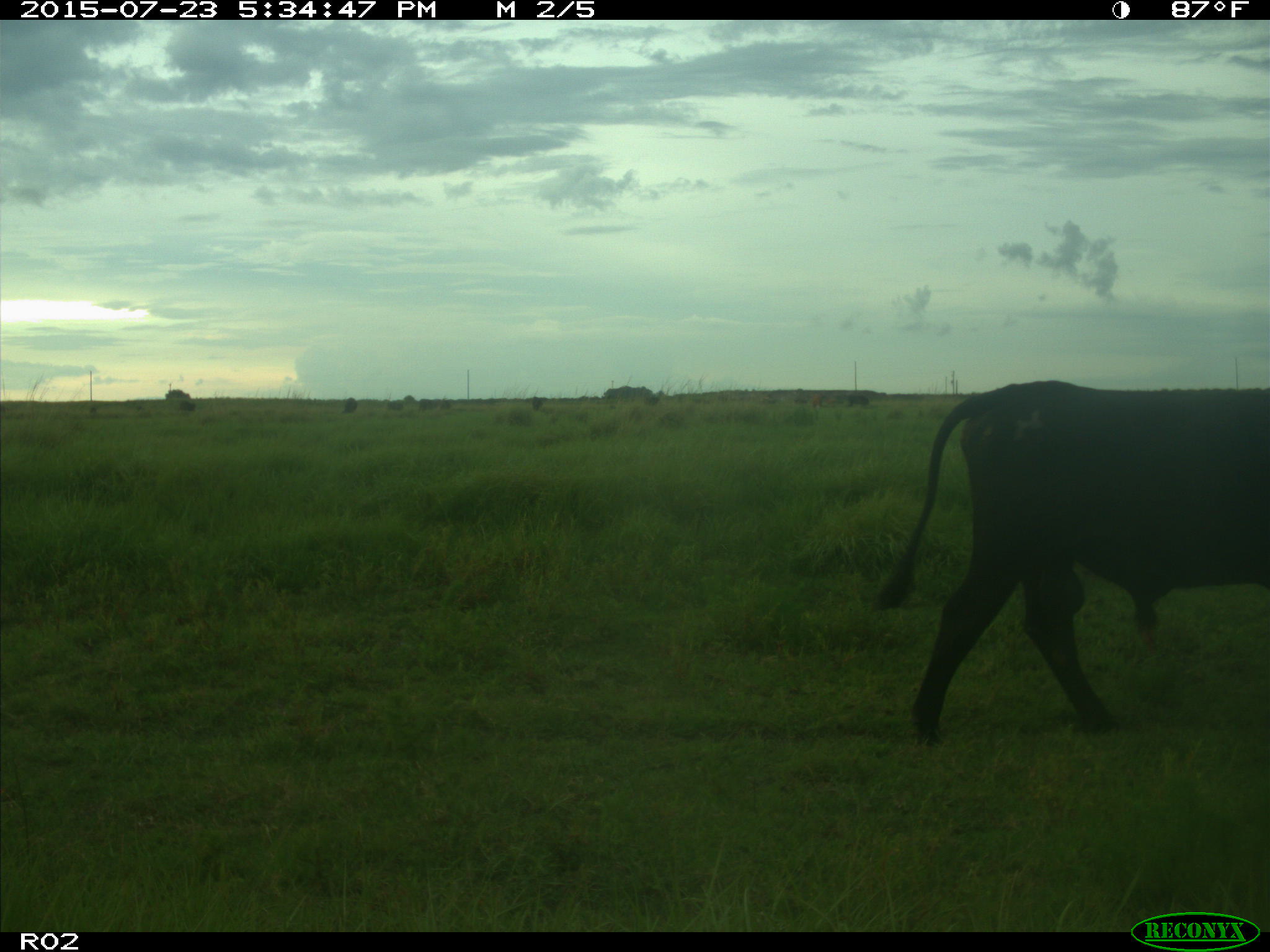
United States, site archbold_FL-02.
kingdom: Animalia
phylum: Chordata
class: Mammalia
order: Artiodactyla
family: Bovidae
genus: Bos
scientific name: Bos taurus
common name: domestic cow